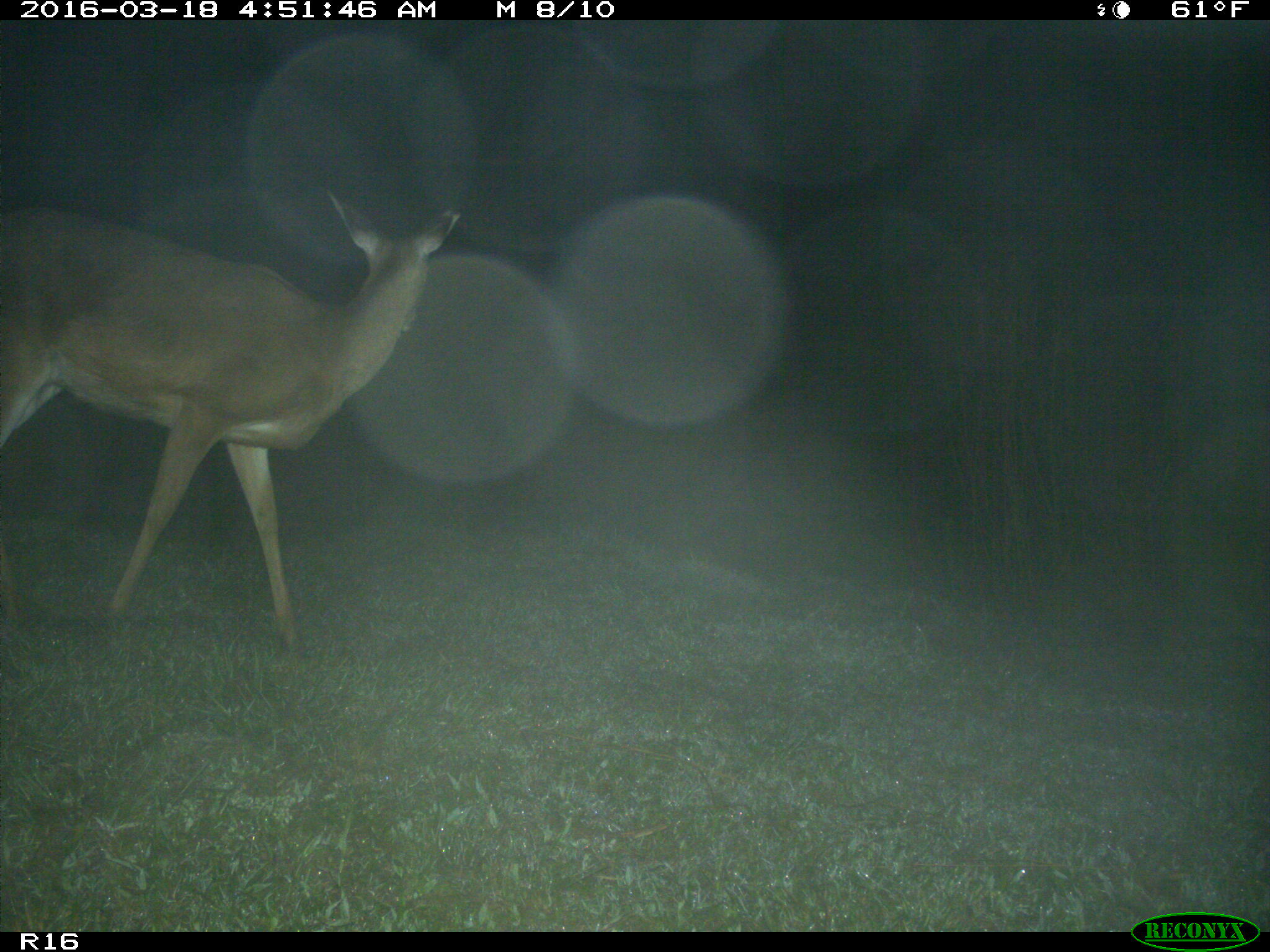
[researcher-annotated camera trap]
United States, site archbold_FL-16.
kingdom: Animalia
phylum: Chordata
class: Mammalia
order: Artiodactyla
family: Cervidae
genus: Odocoileus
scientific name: Odocoileus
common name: deer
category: unidentified deer